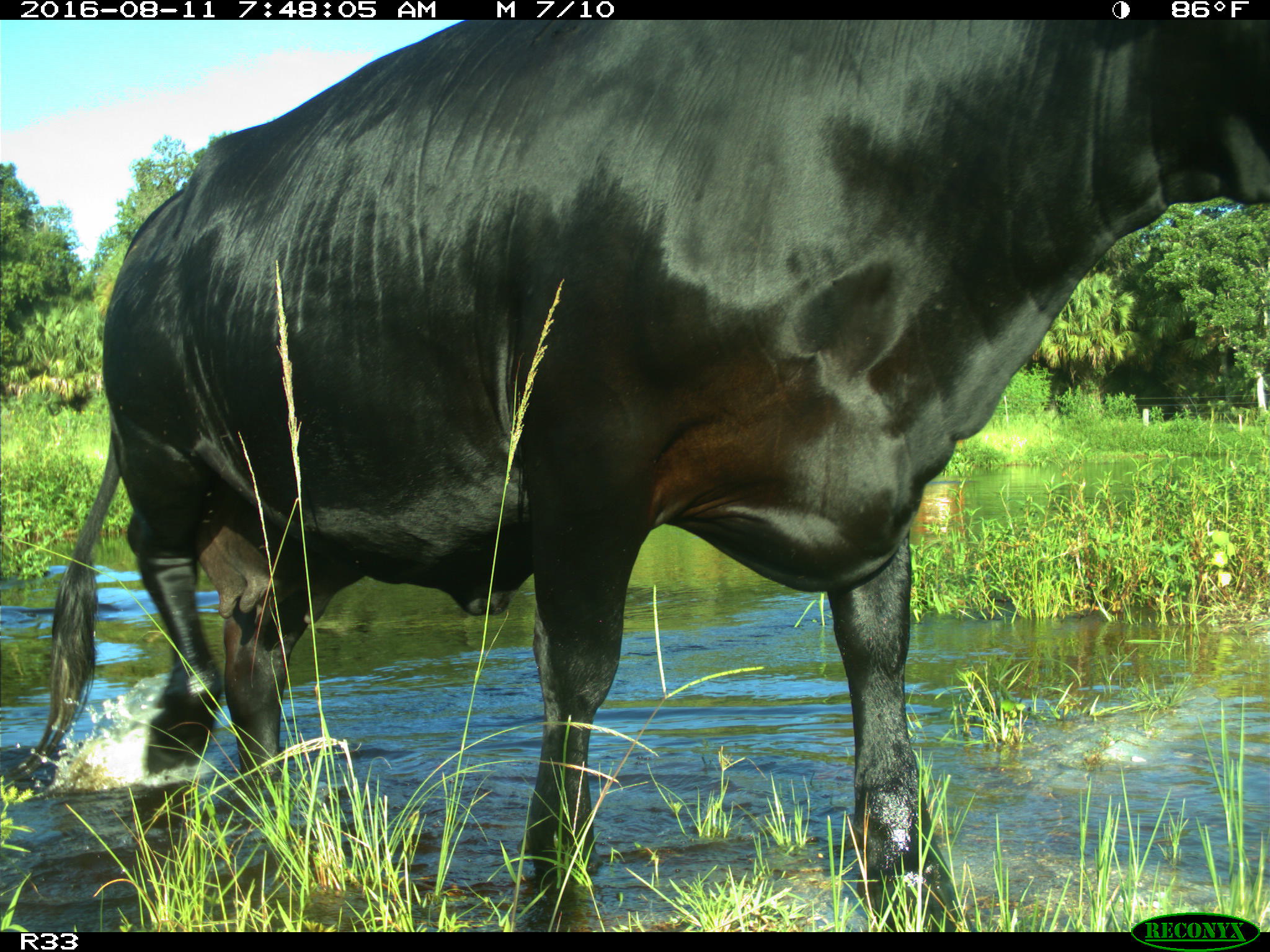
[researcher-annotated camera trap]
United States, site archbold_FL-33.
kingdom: Animalia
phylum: Chordata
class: Mammalia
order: Artiodactyla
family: Bovidae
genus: Bos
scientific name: Bos taurus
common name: domestic cow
Bos taurus (domestic cow).